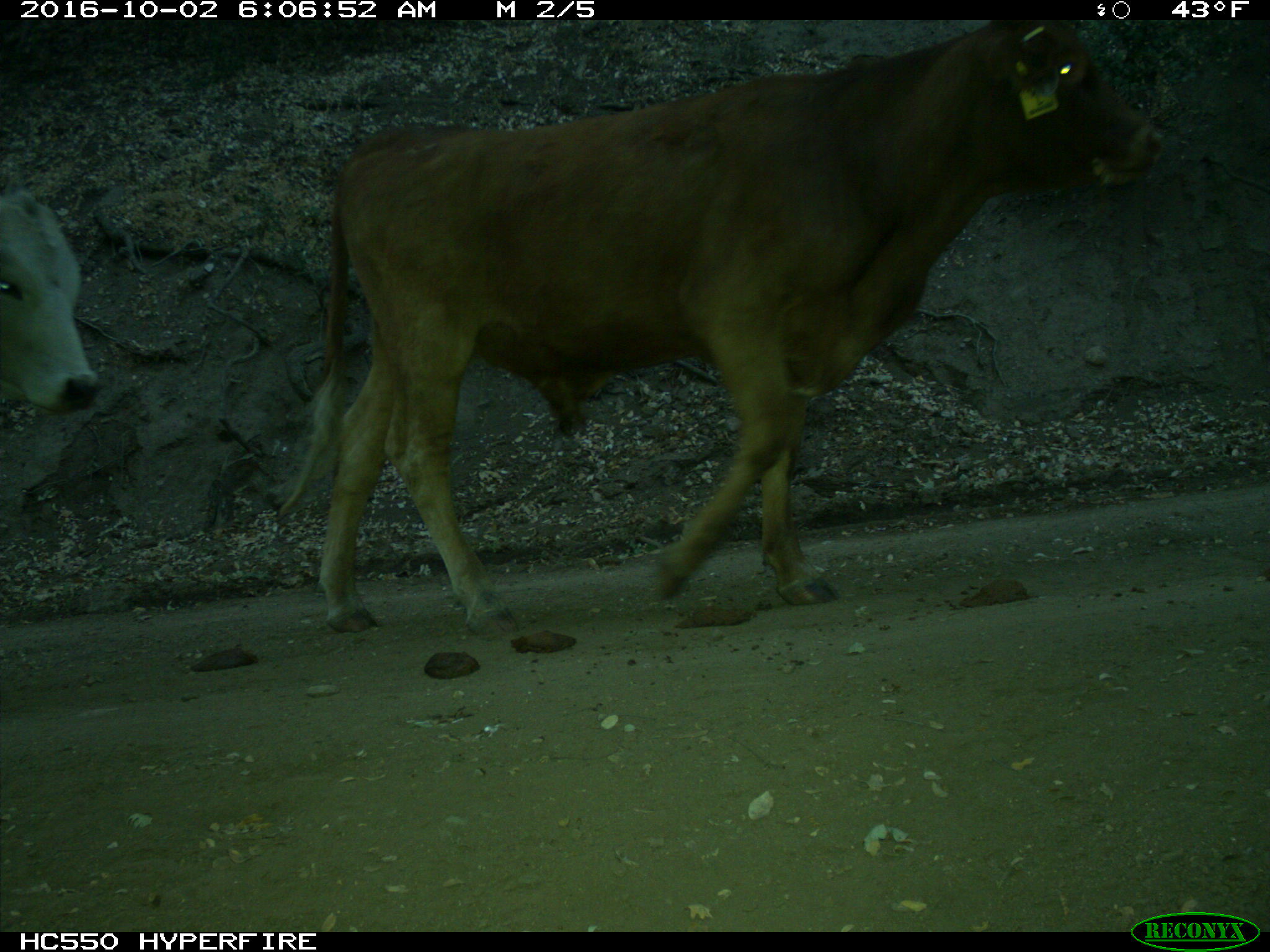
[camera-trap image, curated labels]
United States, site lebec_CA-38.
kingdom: Animalia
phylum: Chordata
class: Mammalia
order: Artiodactyla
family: Bovidae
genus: Bos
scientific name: Bos taurus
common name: domestic cow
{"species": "Bos taurus (domestic cow)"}